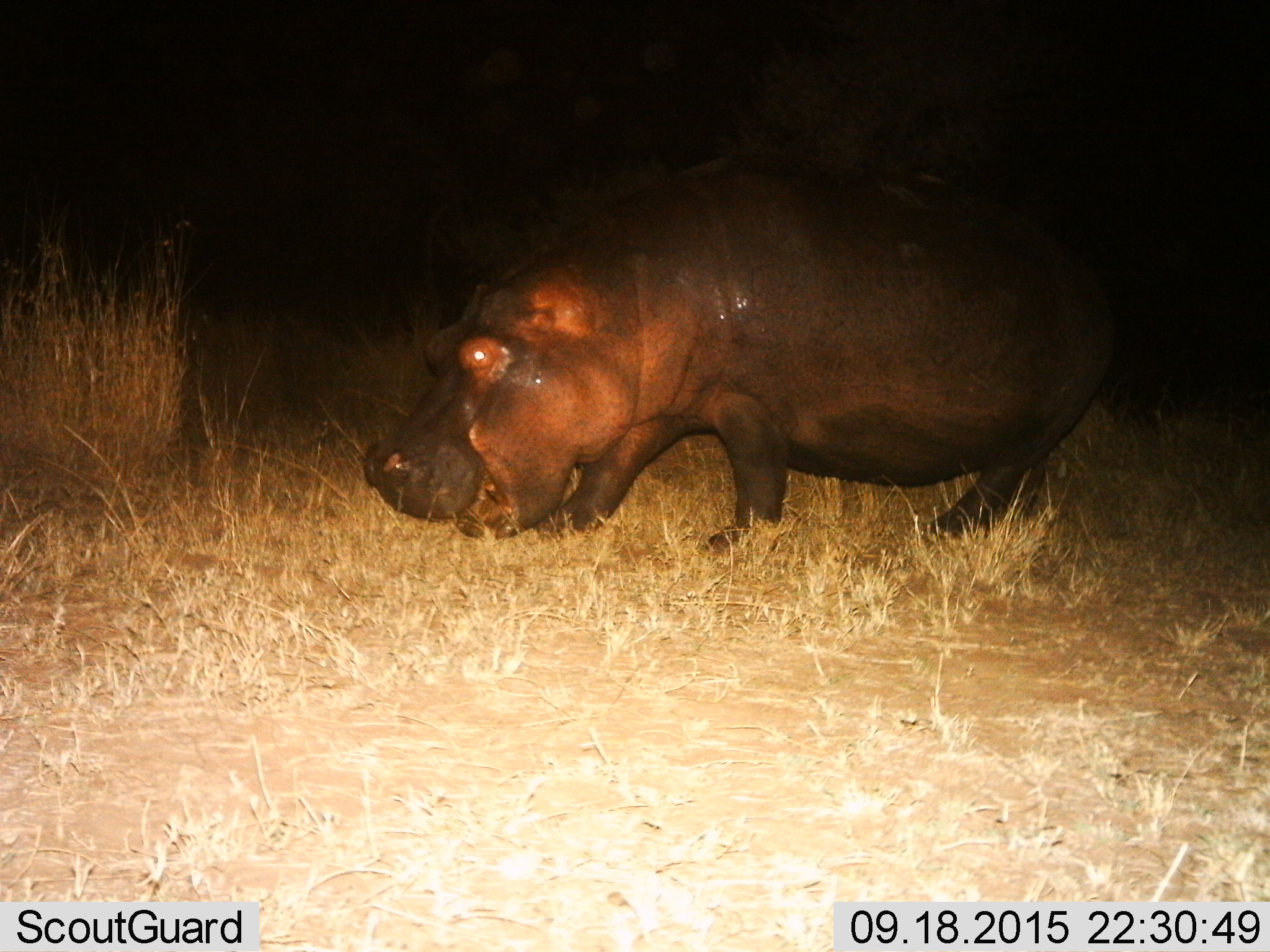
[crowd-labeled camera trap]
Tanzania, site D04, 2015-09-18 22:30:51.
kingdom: Animalia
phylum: Chordata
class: Mammalia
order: Artiodactyla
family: Hippopotamidae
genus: Hippopotamus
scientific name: Hippopotamus amphibius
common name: hippopotamus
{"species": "hippopotamus (Hippopotamus amphibius)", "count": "1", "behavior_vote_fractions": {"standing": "25%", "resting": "6%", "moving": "25%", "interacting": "0%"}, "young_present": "0%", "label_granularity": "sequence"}